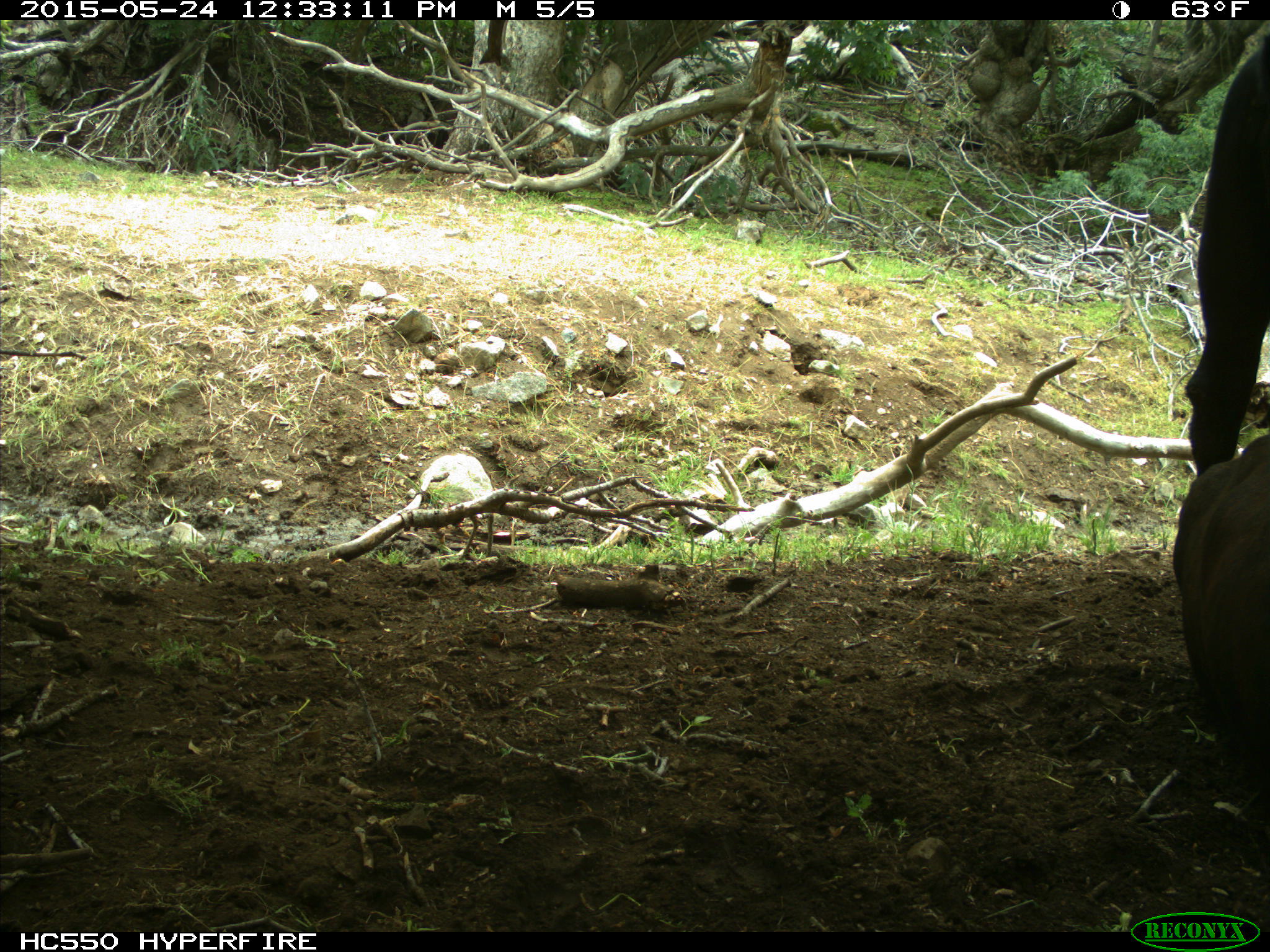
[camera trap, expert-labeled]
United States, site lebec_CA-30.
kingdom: Animalia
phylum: Chordata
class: Mammalia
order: Artiodactyla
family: Bovidae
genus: Bos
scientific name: Bos taurus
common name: domestic cow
Bos taurus (domestic cow).